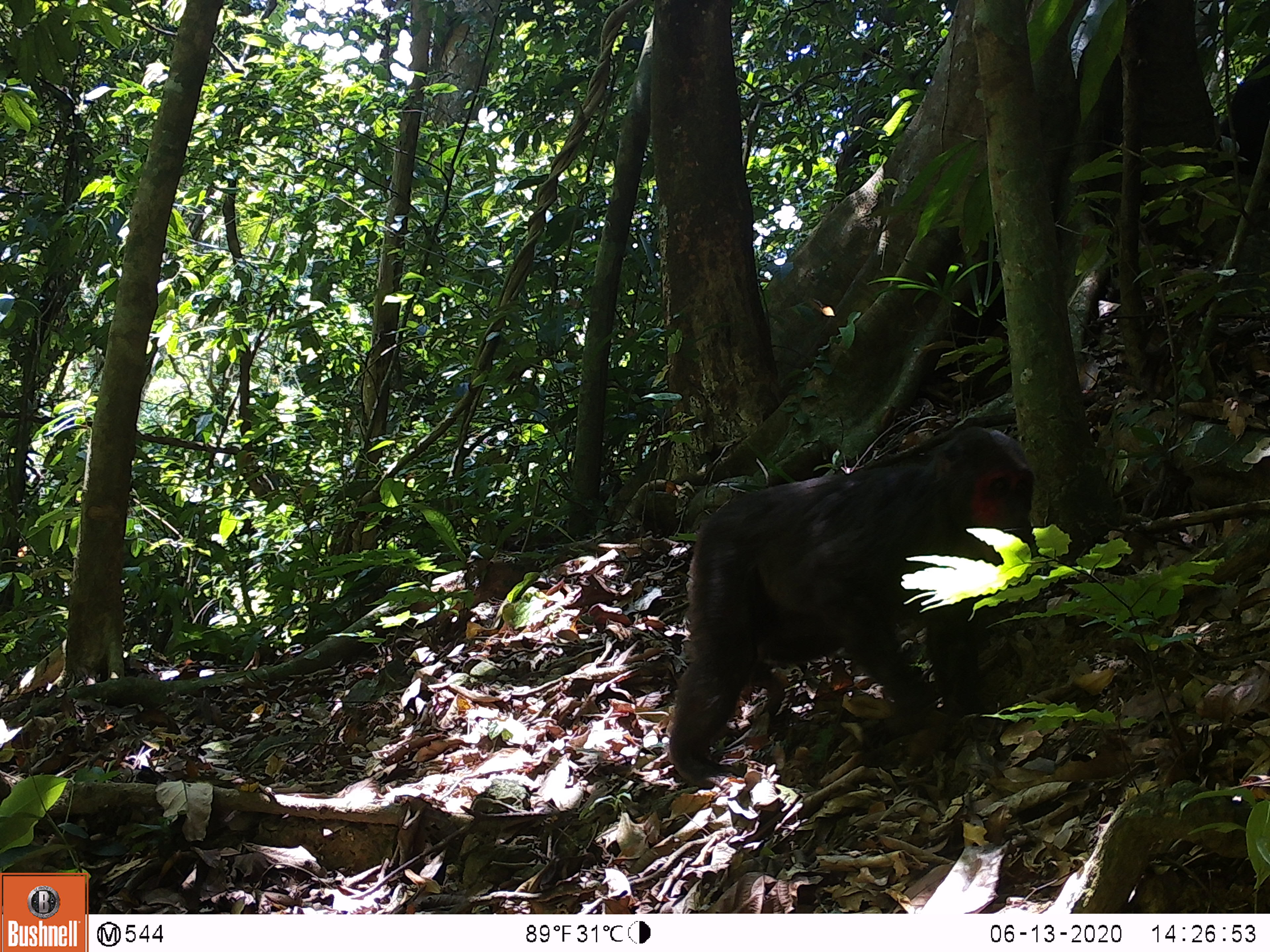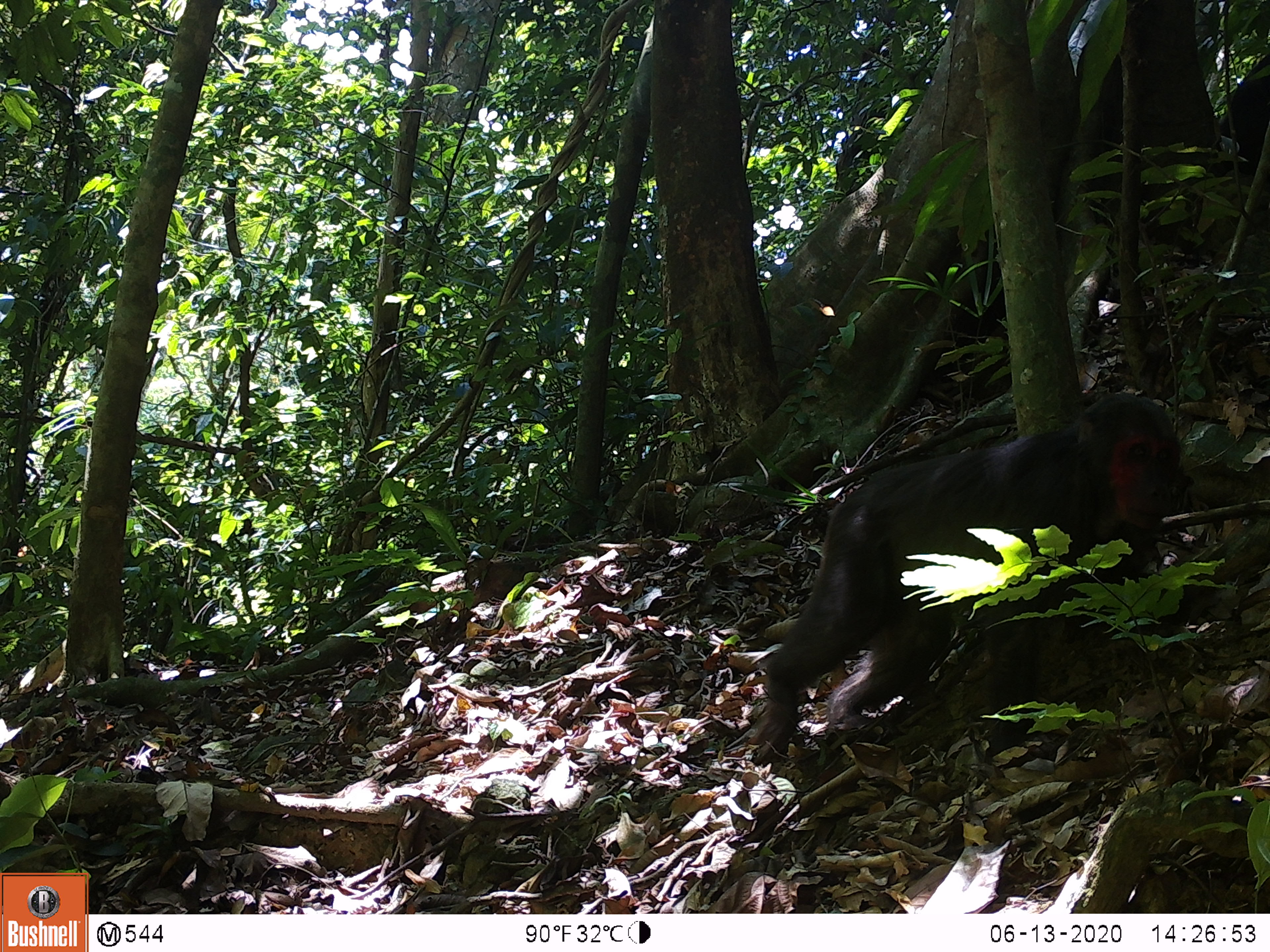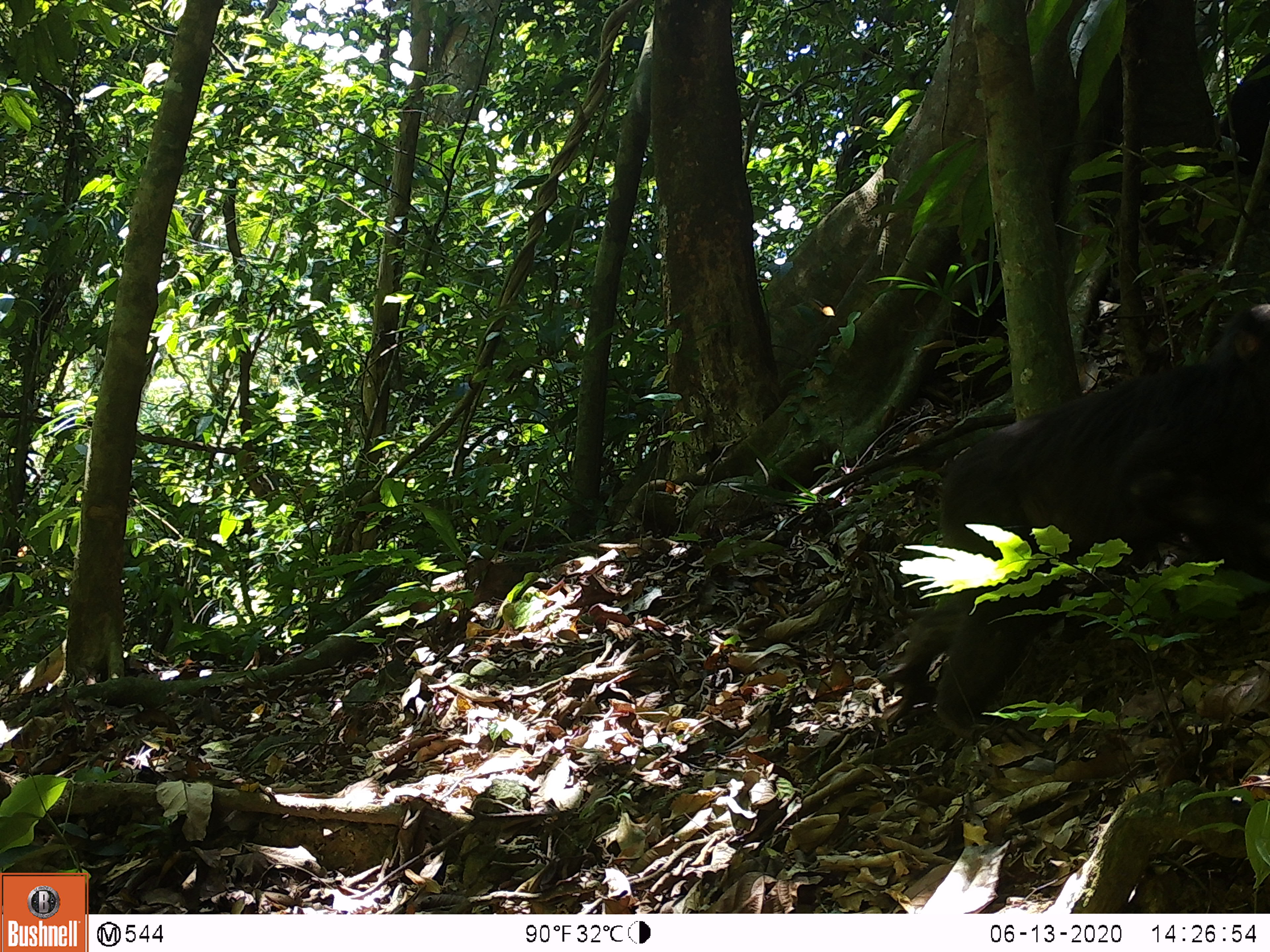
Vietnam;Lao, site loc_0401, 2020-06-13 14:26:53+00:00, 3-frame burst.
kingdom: Animalia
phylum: Chordata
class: Mammalia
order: Primates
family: Cercopithecidae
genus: Macaca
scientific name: Macaca arctoides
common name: stump-tailed macaque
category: stump tailed macaque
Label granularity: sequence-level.